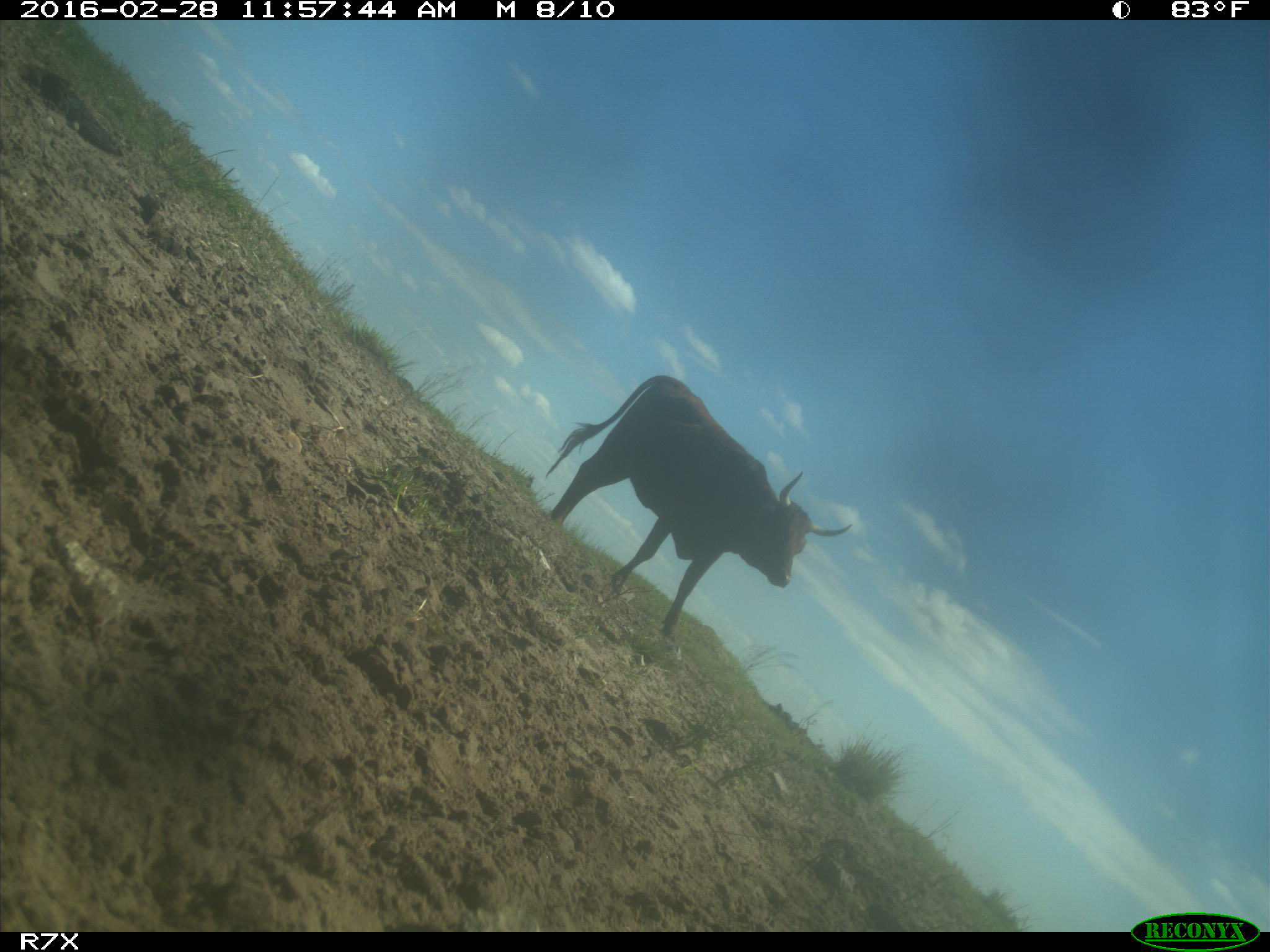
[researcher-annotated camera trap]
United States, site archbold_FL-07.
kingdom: Animalia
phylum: Chordata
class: Mammalia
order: Artiodactyla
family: Bovidae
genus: Bos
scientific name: Bos taurus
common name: domestic cow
Bos taurus (domestic cow).